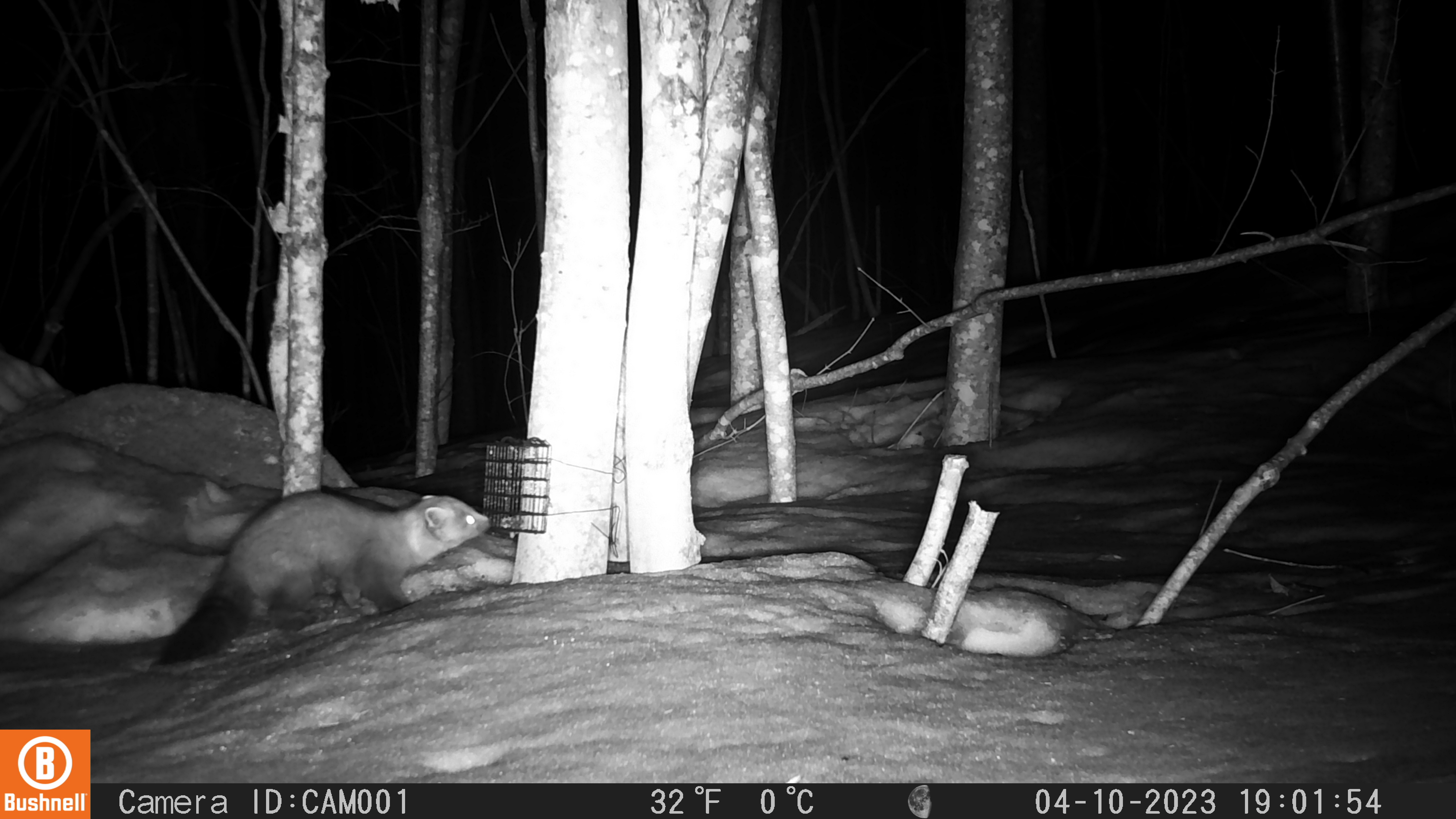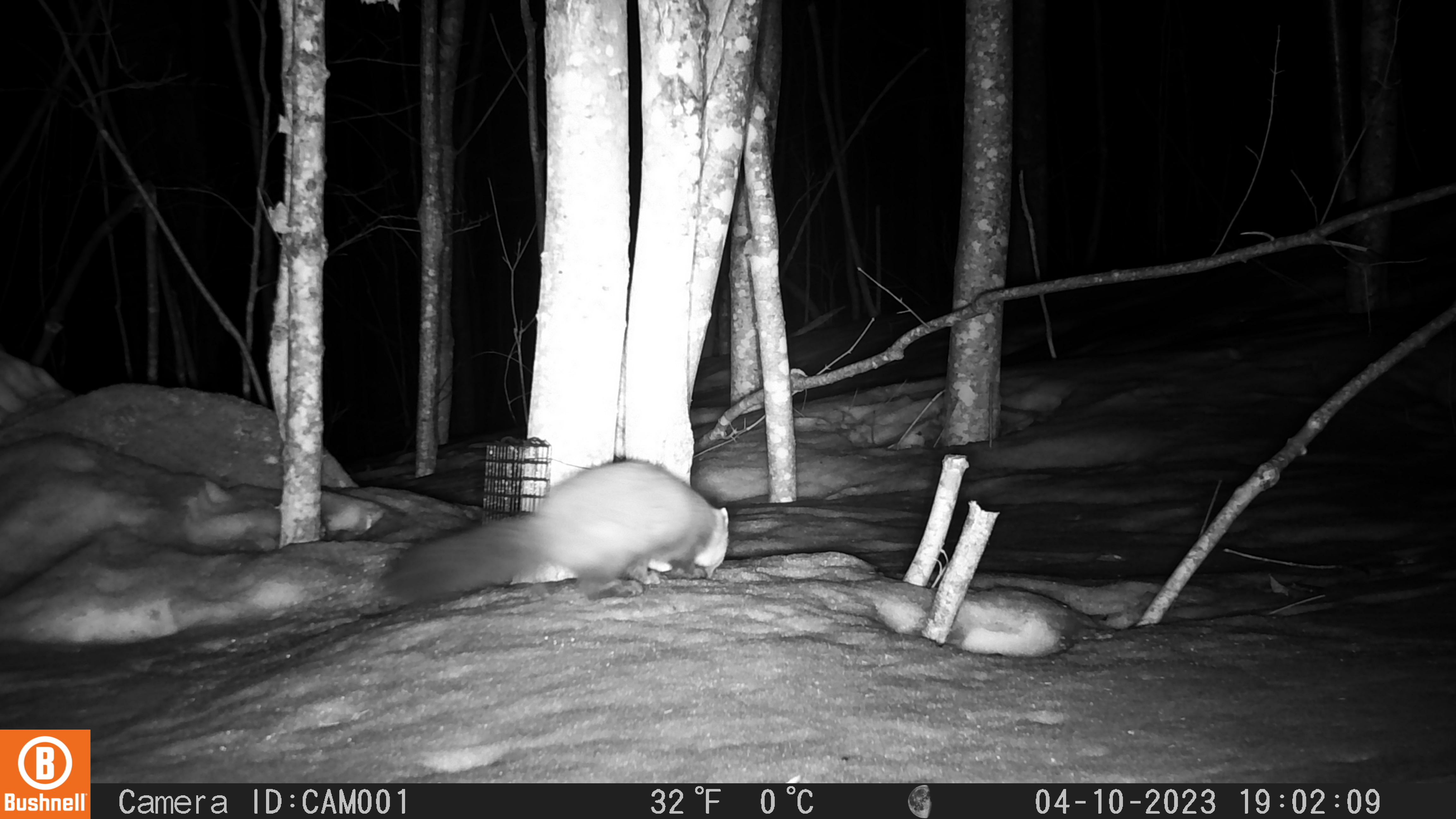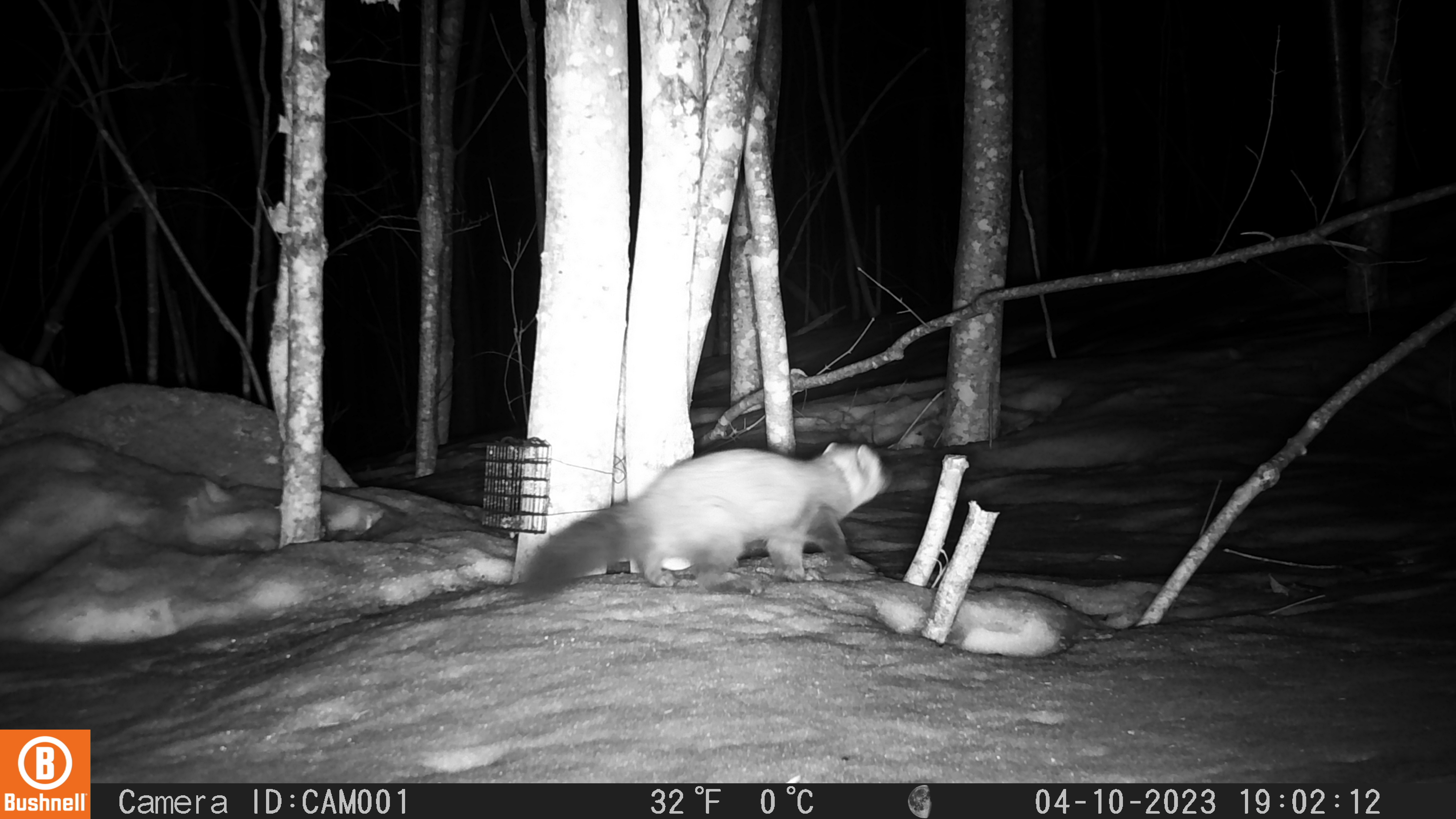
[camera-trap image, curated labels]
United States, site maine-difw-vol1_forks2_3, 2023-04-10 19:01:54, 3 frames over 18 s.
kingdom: Animalia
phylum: Chordata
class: Mammalia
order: Carnivora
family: Mustelidae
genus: Martes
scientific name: Martes americana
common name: american marten